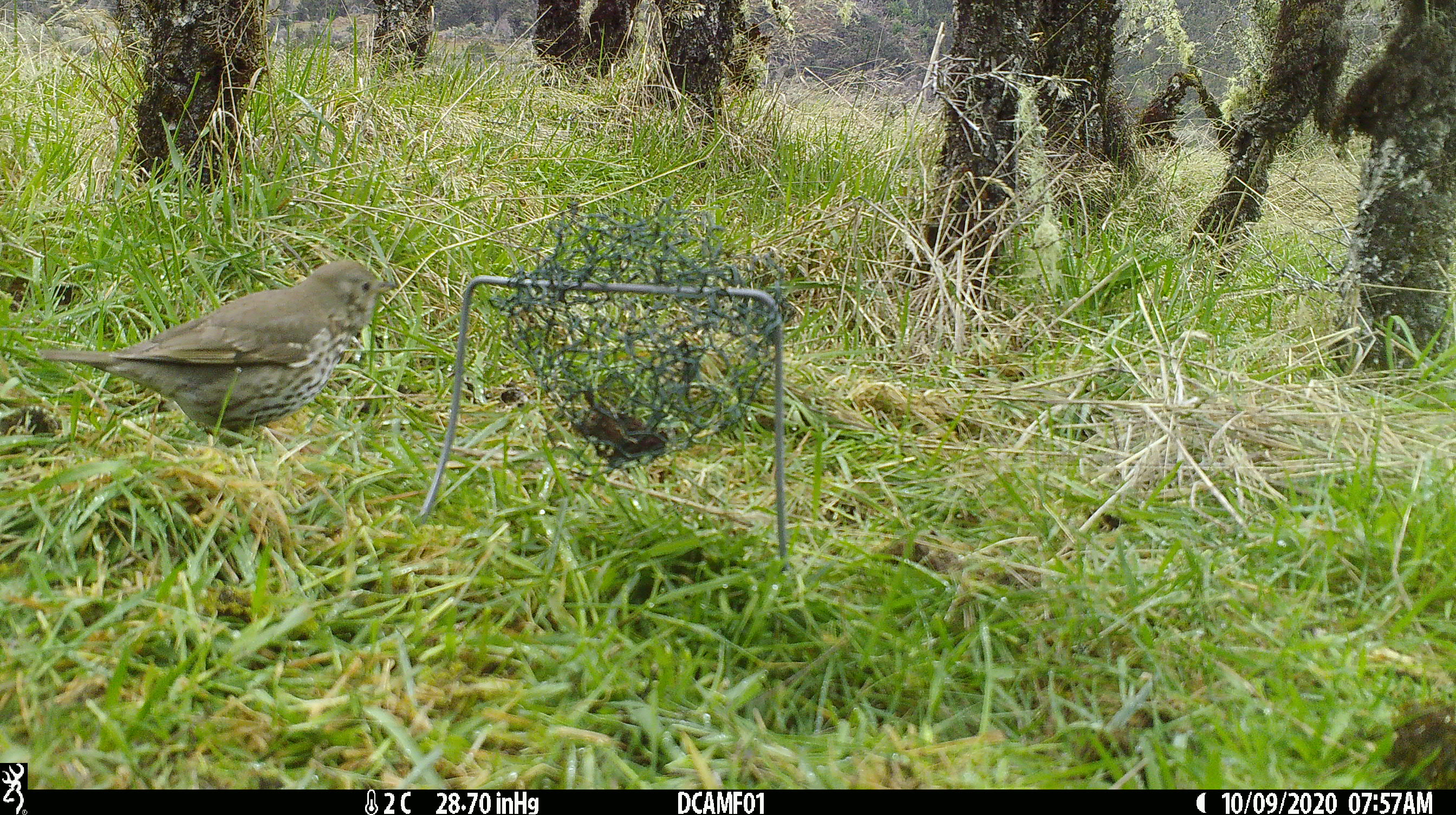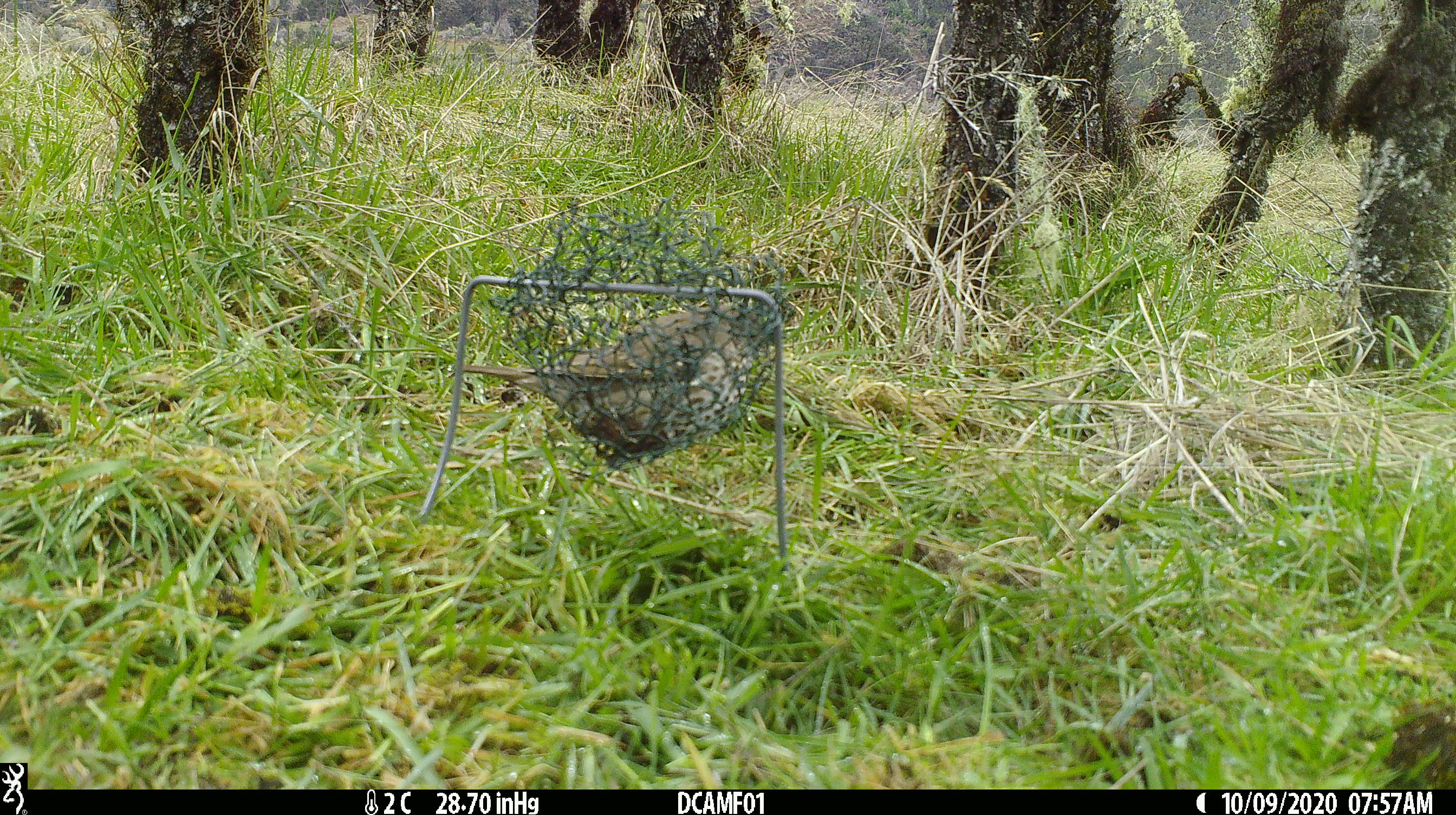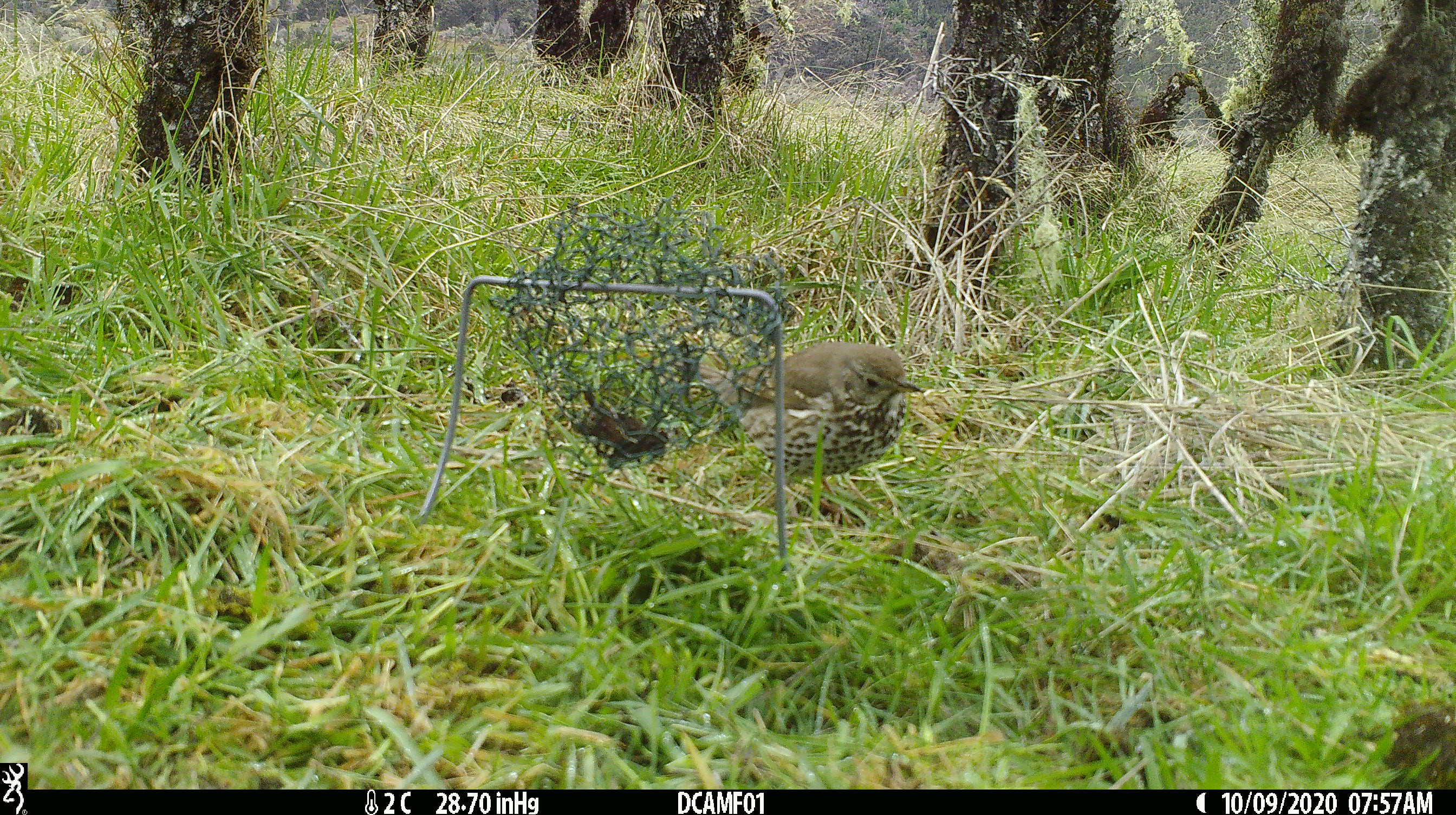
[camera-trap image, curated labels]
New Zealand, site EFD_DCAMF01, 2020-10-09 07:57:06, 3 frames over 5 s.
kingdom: Animalia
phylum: Chordata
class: Aves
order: Passeriformes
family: Turdidae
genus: Turdus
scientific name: Turdus philomelos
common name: song thrush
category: thrush